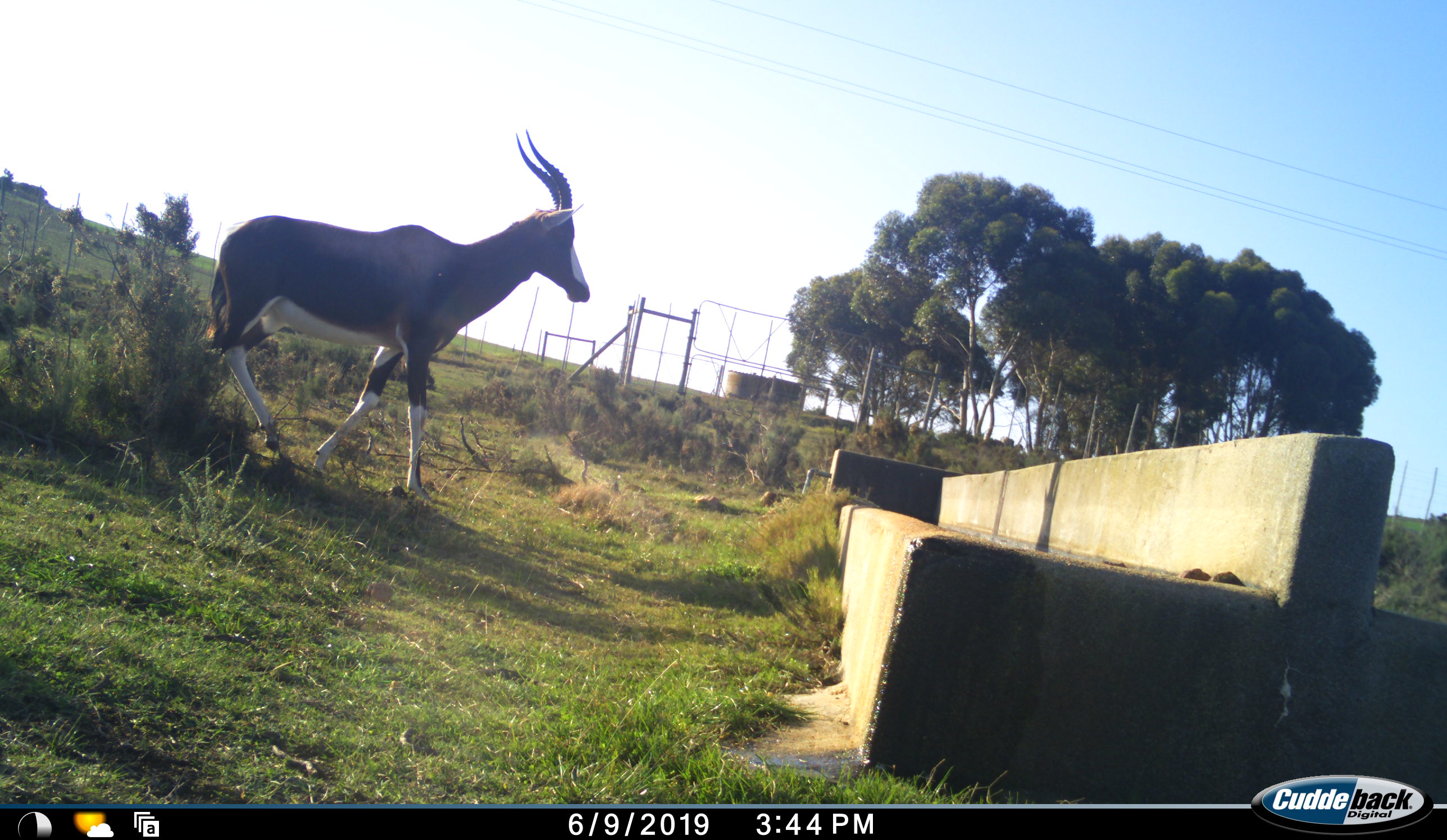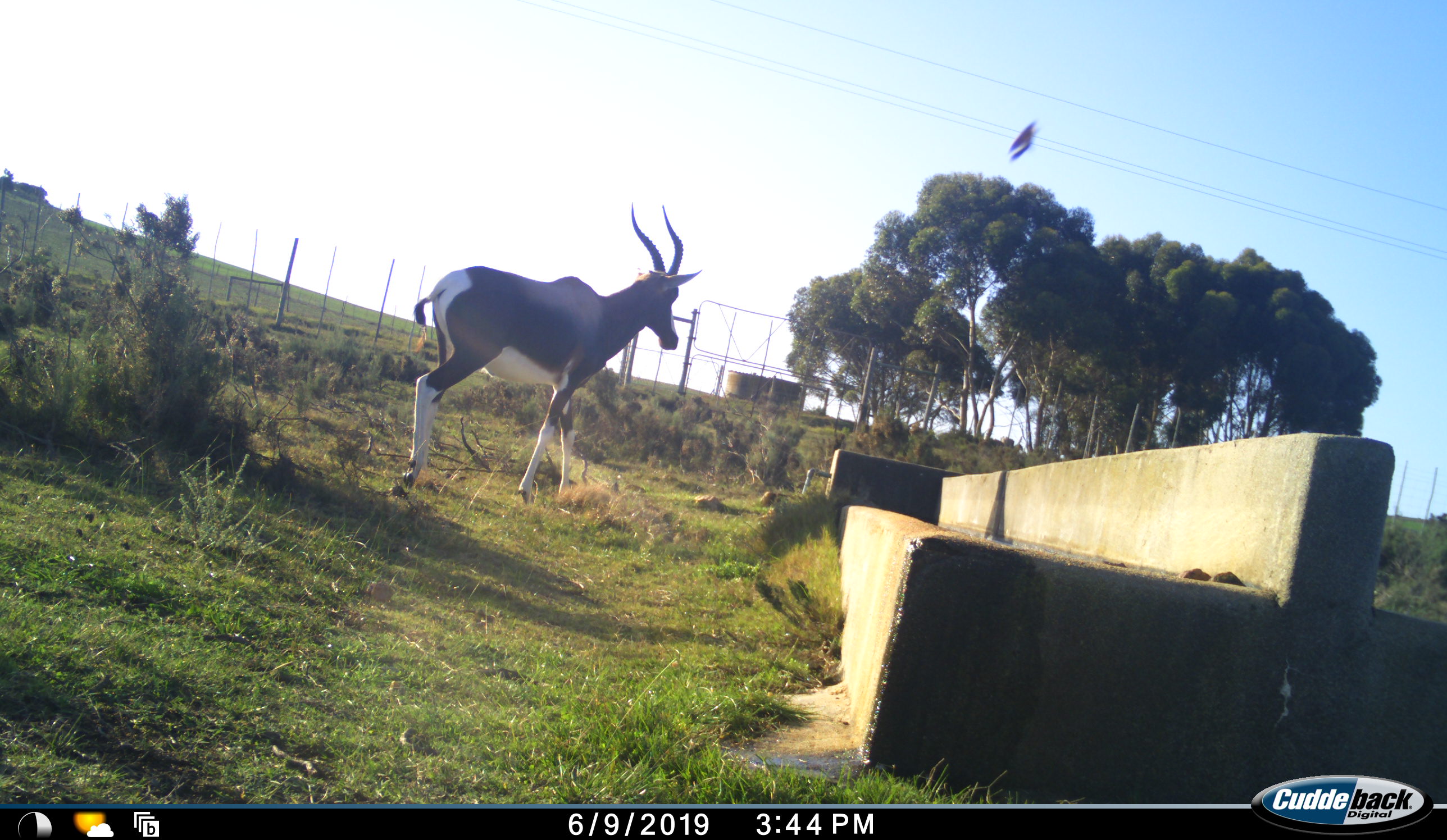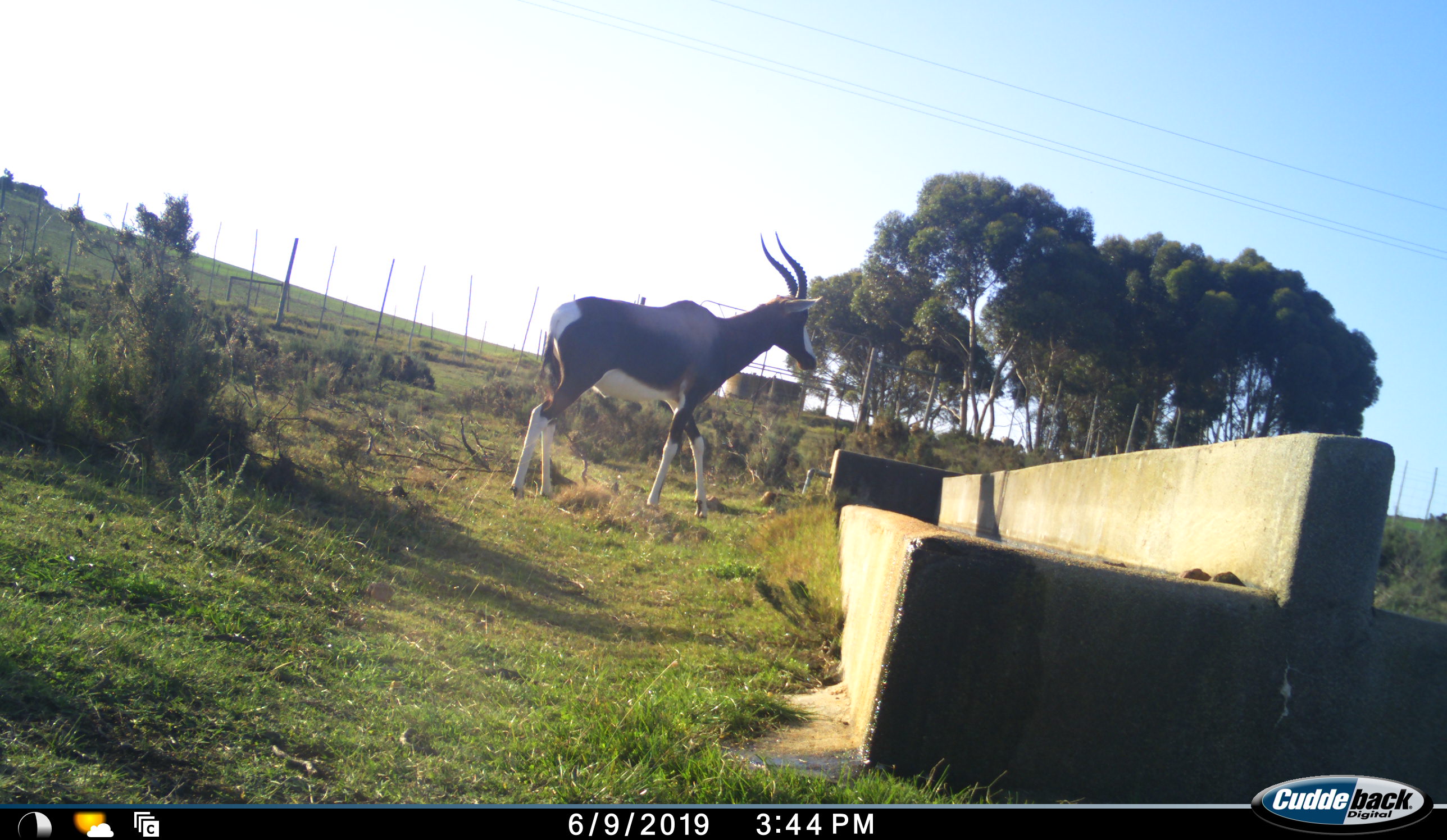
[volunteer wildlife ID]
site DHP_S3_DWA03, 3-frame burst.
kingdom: Animalia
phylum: Chordata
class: Aves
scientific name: Aves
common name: bird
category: birdother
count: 1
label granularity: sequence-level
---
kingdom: Animalia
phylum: Chordata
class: Mammalia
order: Artiodactyla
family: Bovidae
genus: Damaliscus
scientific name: Damaliscus pygargus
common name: bontebok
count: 1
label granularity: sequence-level